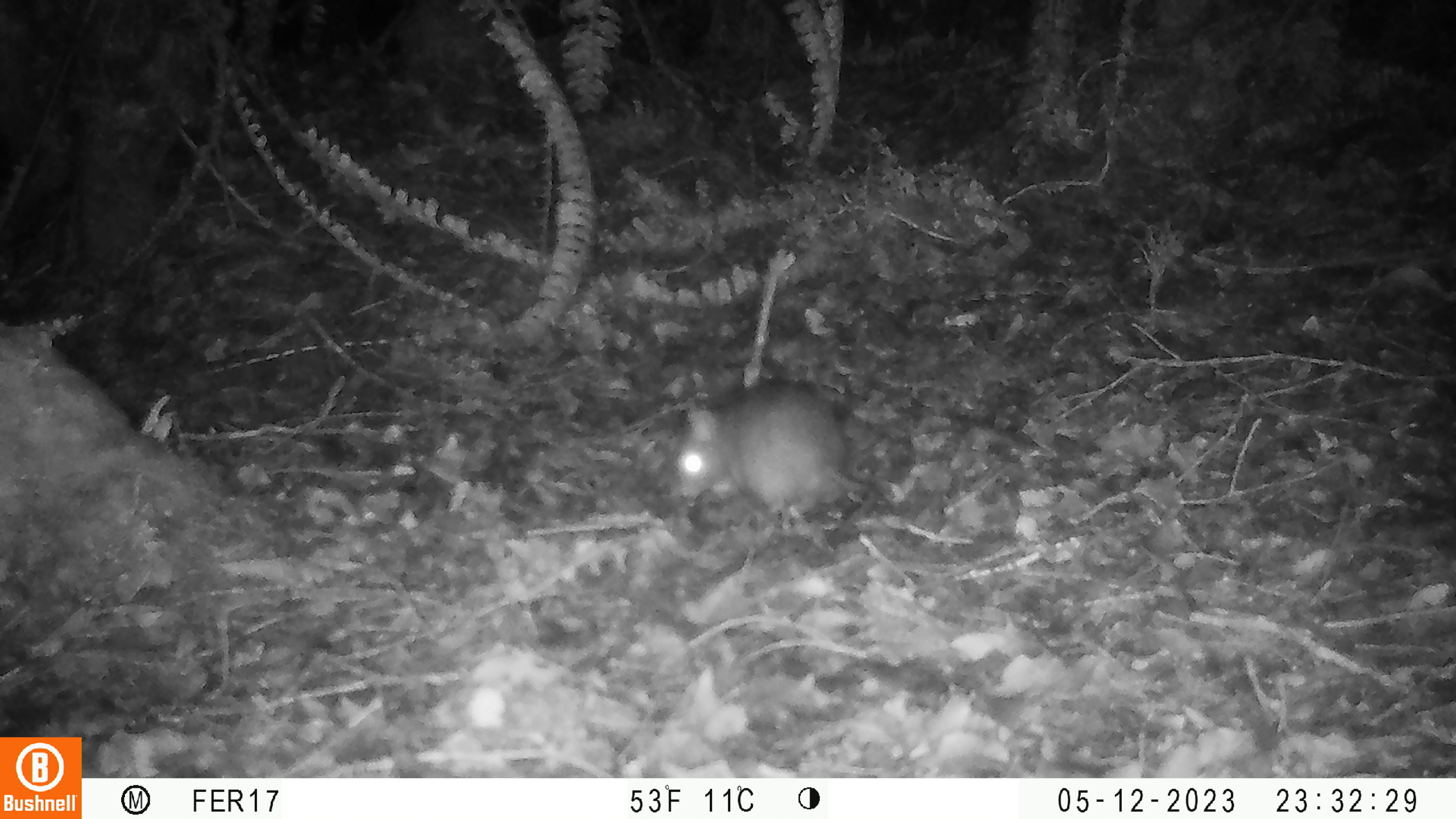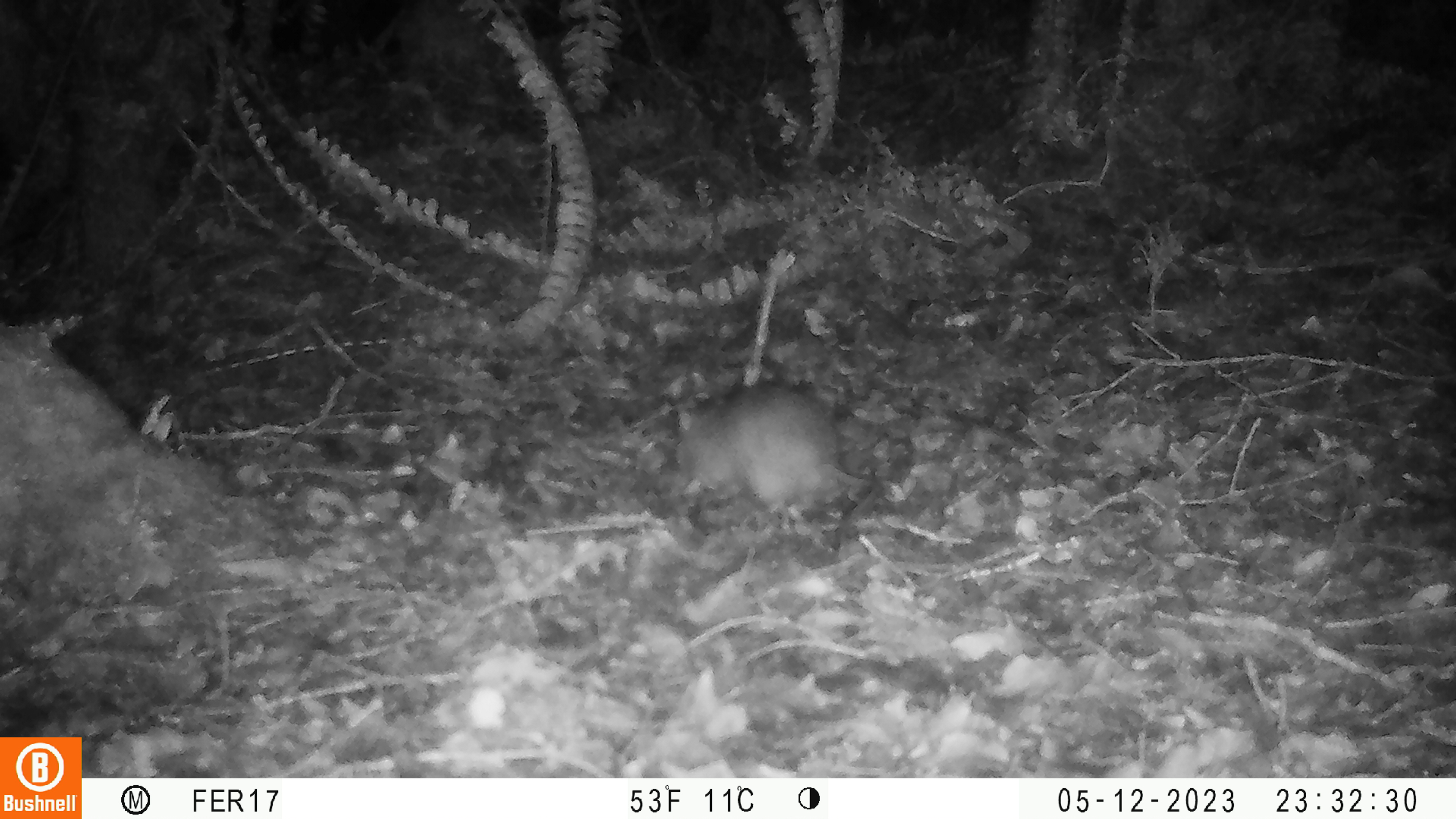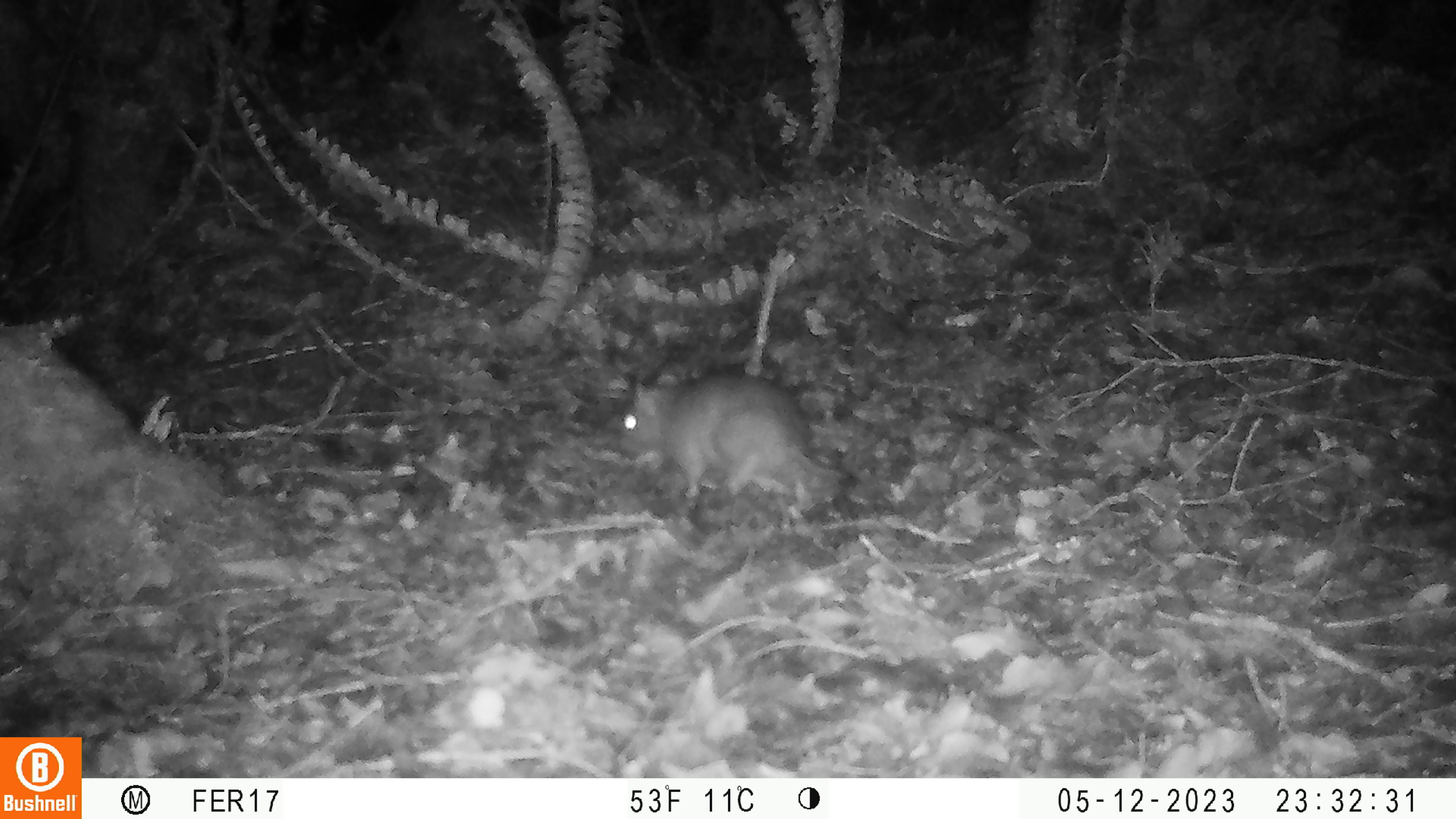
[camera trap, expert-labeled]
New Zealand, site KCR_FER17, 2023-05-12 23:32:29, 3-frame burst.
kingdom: Animalia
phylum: Chordata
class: Mammalia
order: Rodentia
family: Muridae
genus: Rattus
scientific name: Rattus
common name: rat